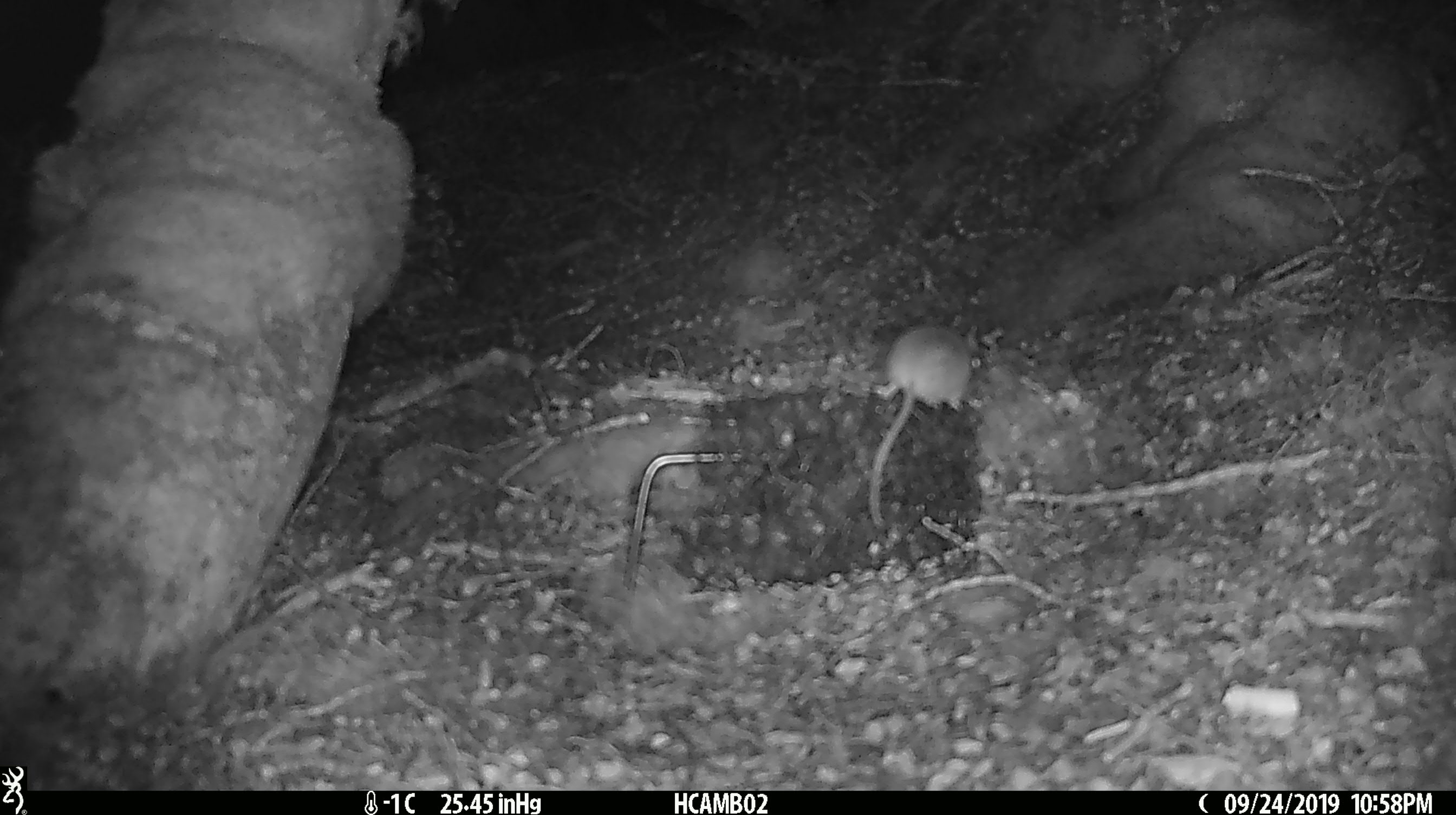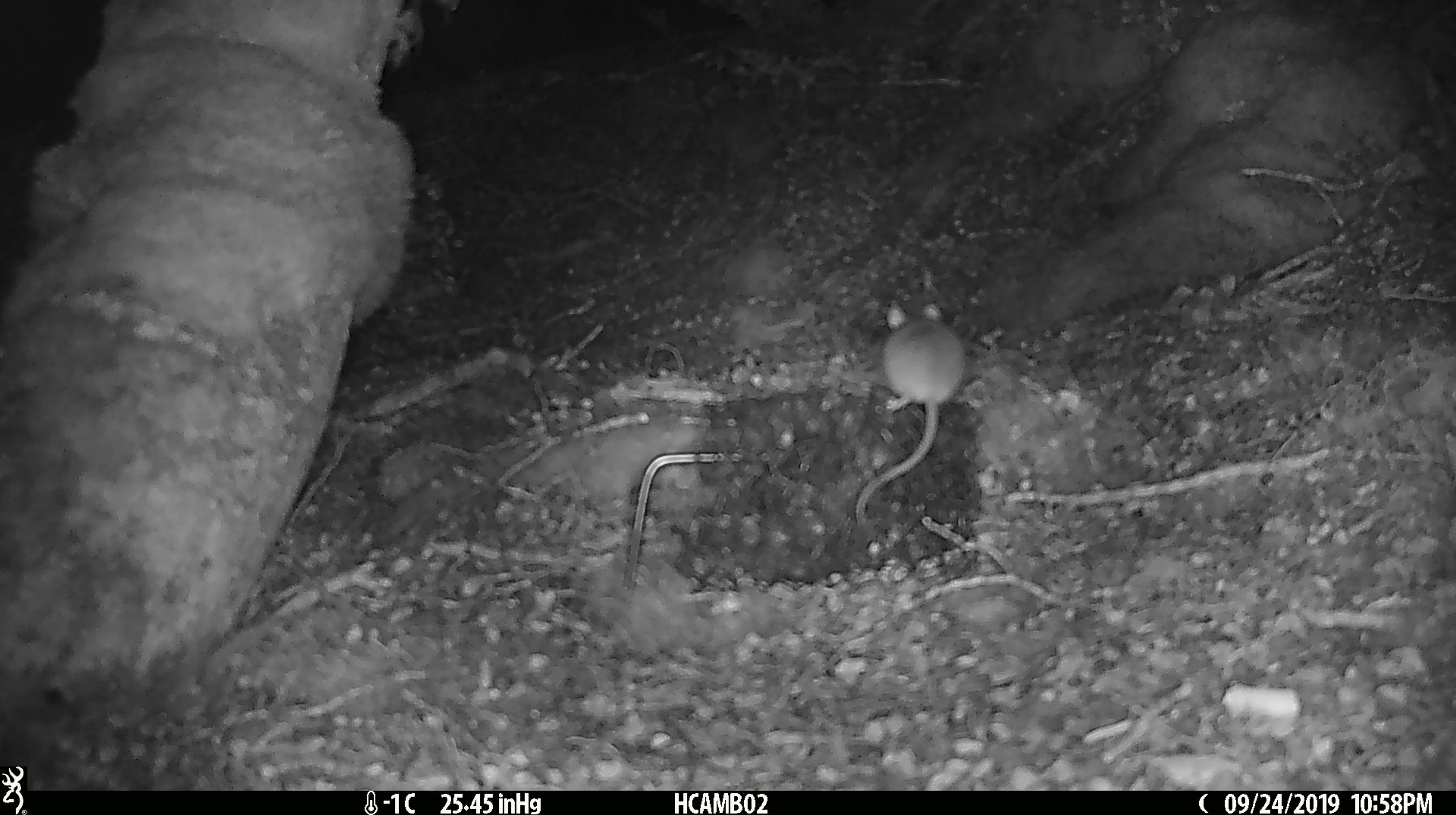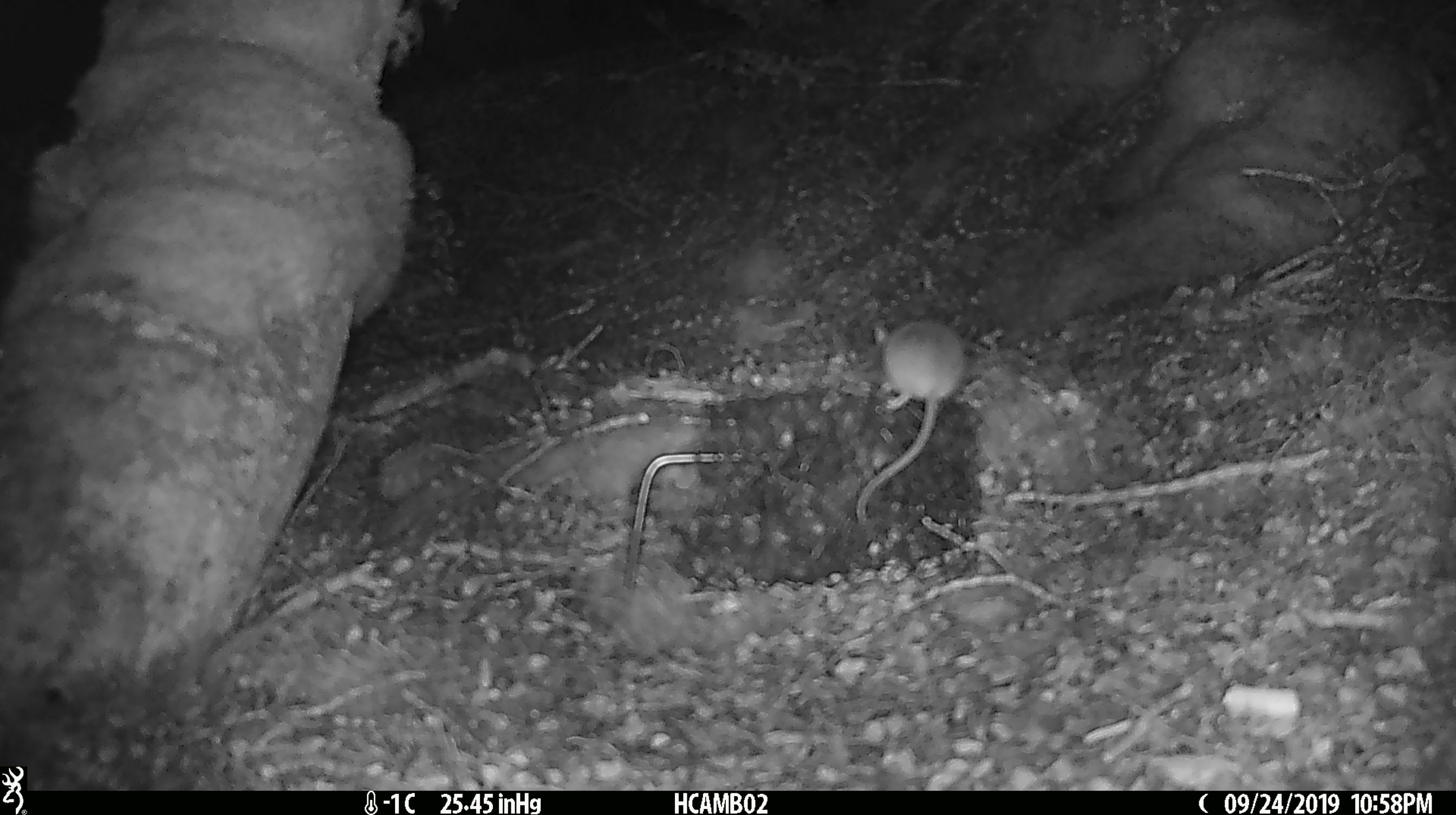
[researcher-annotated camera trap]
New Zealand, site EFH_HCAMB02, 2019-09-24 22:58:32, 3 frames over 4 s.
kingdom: Animalia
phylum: Chordata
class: Mammalia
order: Rodentia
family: Muridae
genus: Mus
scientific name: Mus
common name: mouse